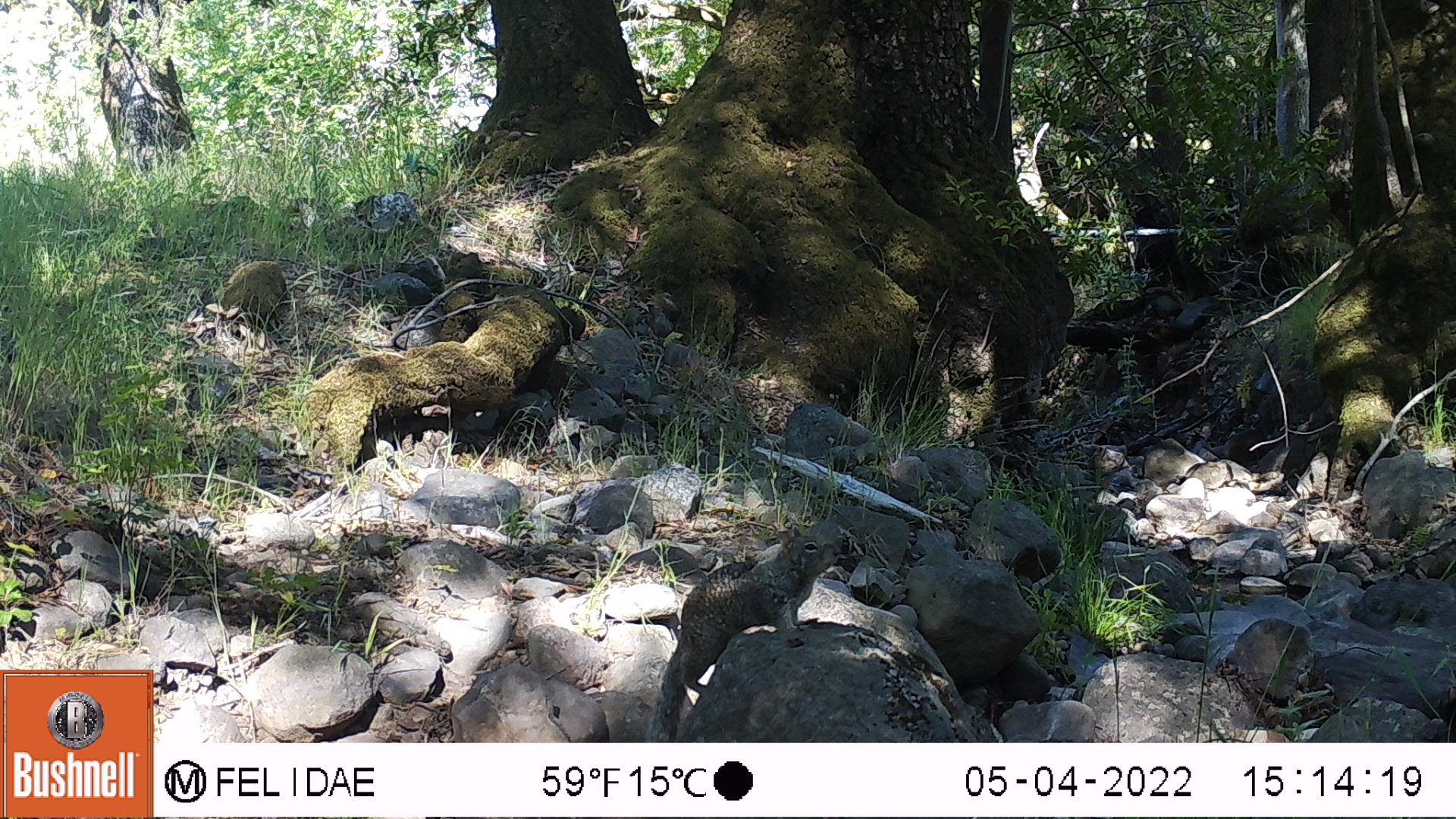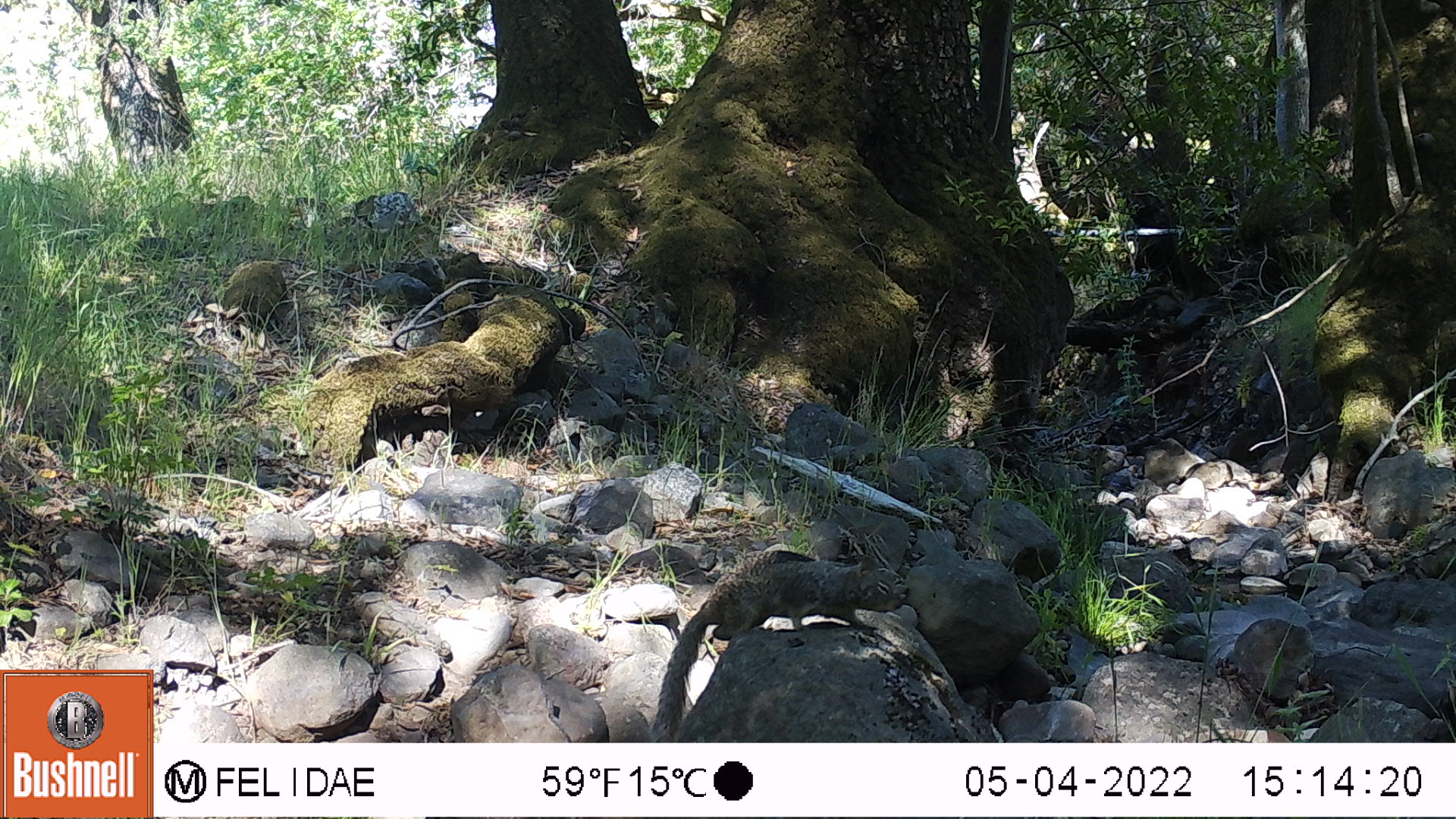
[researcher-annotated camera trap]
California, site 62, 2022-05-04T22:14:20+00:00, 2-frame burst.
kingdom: Animalia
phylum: Chordata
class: Mammalia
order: Rodentia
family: Sciuridae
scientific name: Sciuridae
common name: squirrel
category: unknown squirrel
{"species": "unknown squirrel (squirrel) (Sciuridae)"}